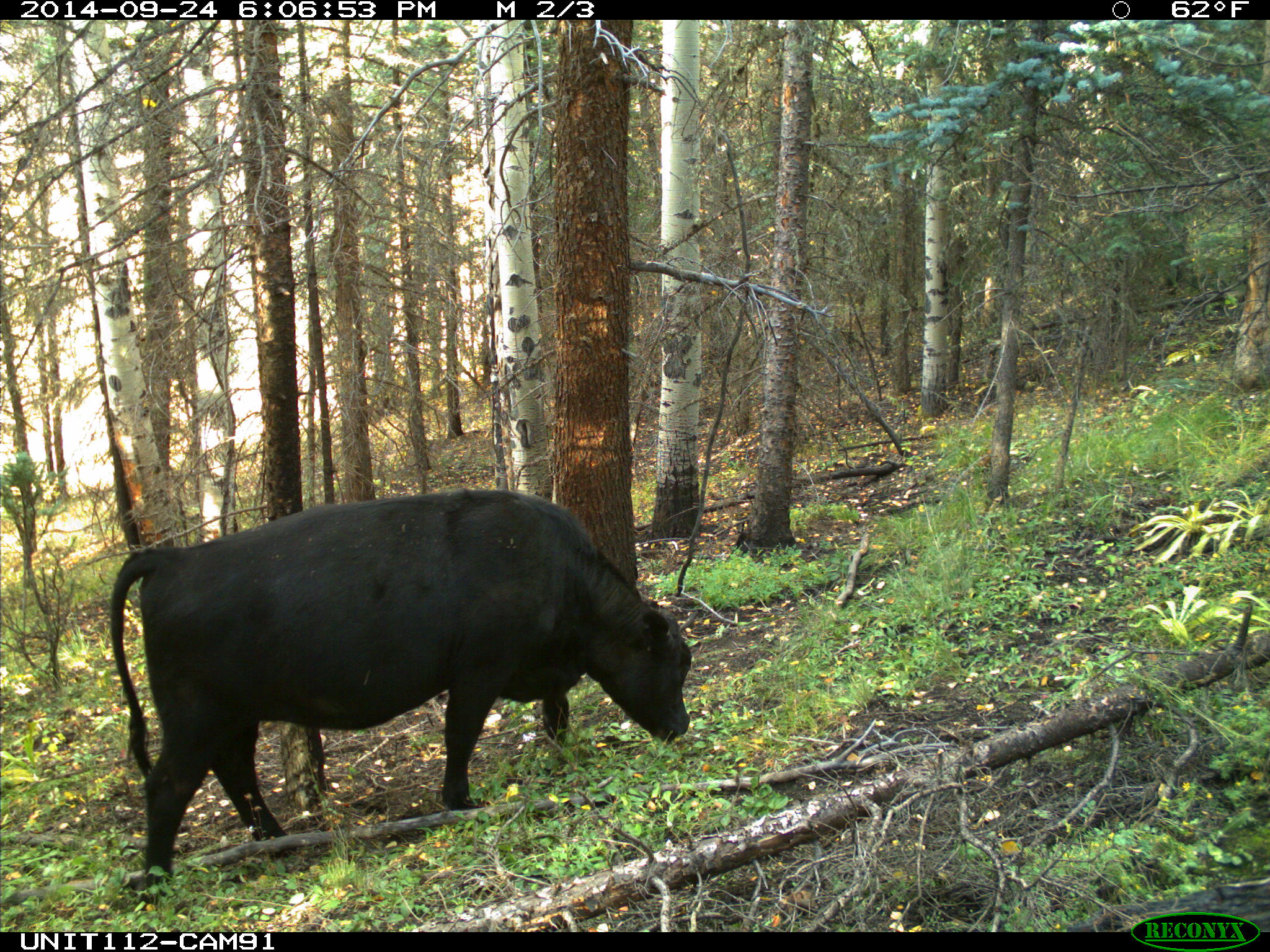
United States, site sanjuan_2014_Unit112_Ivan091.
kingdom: Animalia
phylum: Chordata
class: Mammalia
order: Artiodactyla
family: Bovidae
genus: Bos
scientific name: Bos taurus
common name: domestic cow